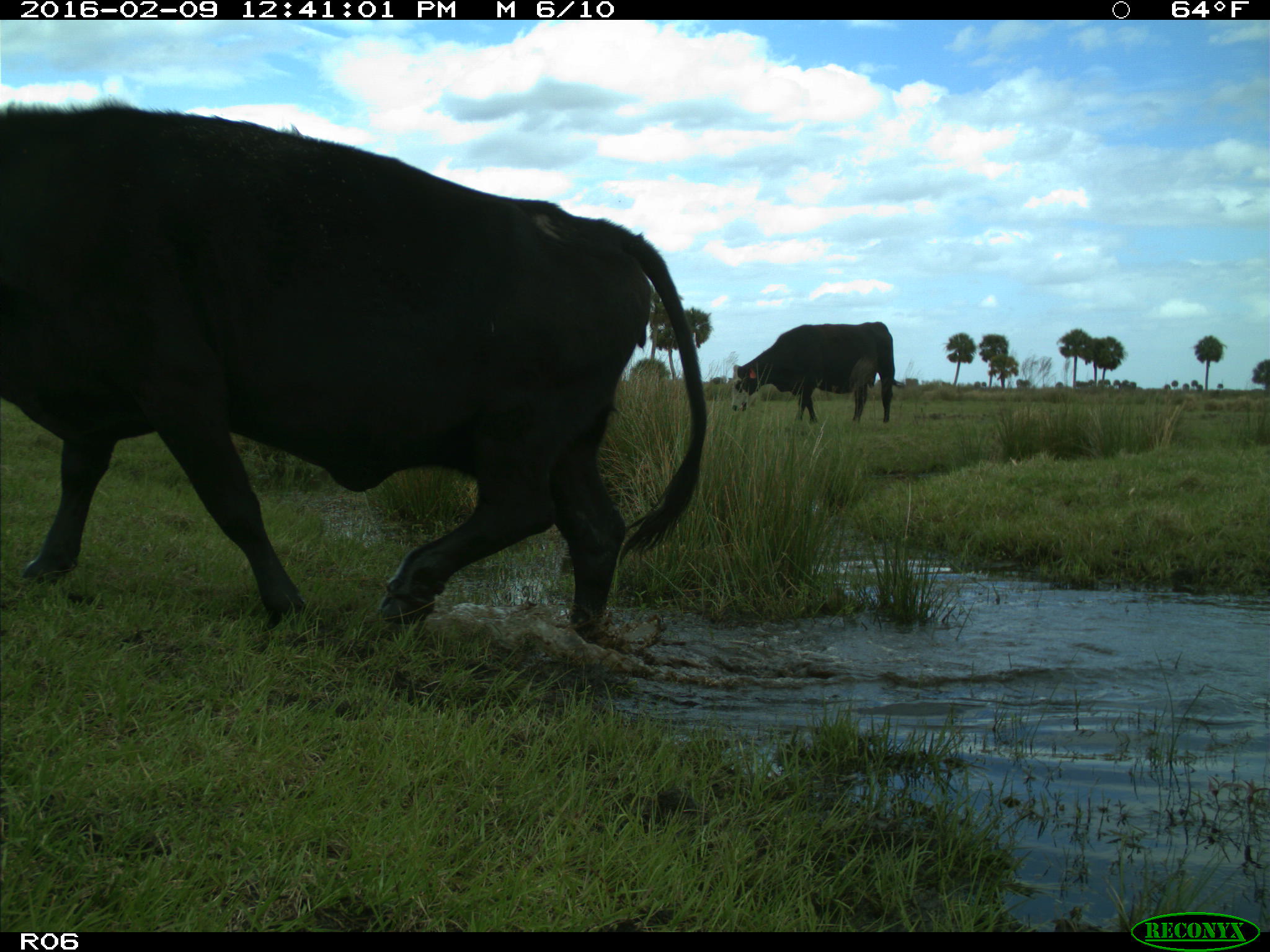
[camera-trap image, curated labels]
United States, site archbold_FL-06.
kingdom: Animalia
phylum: Chordata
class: Mammalia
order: Artiodactyla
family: Bovidae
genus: Bos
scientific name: Bos taurus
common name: domestic cow